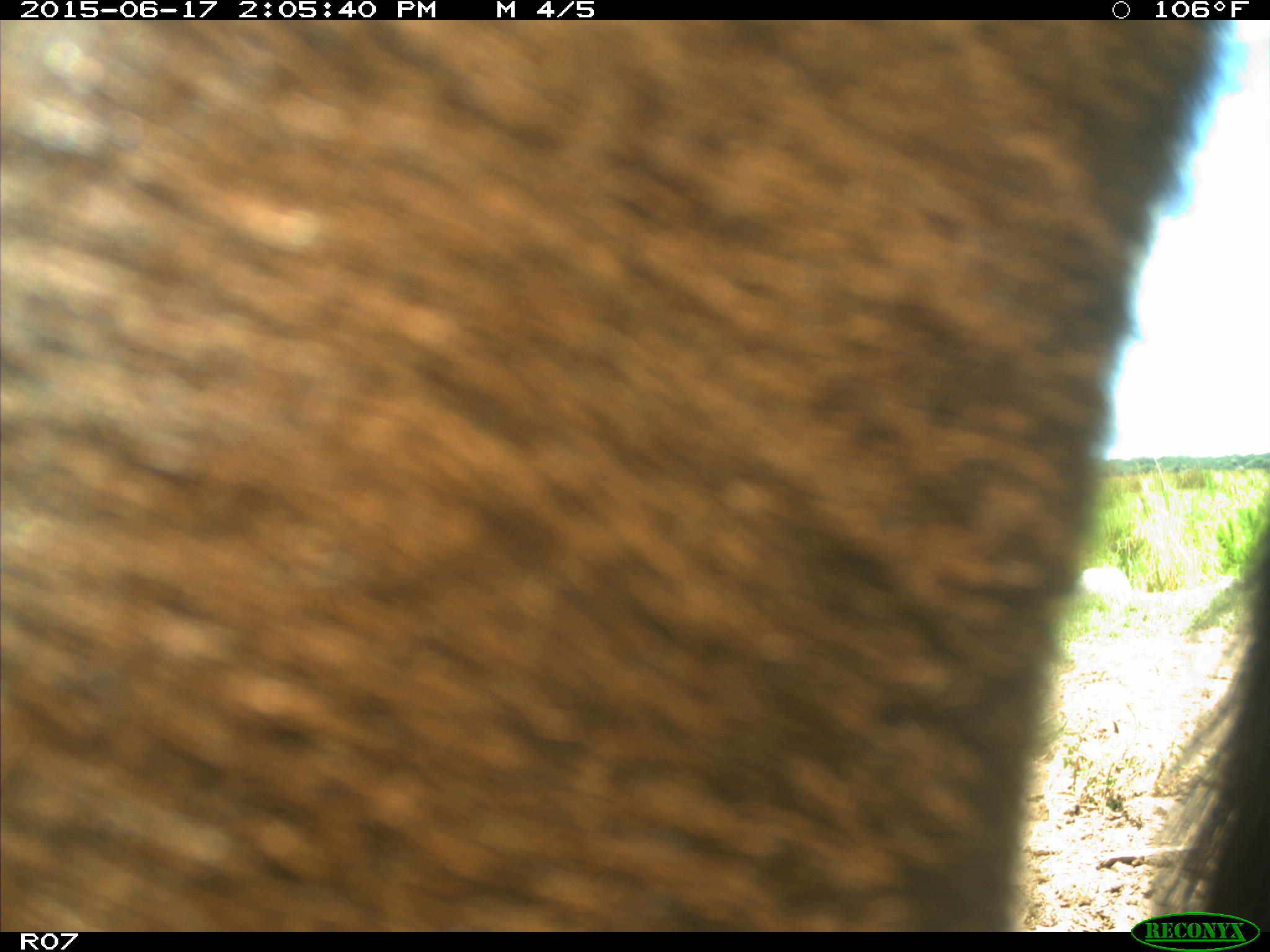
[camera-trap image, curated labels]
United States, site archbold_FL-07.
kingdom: Animalia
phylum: Chordata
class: Mammalia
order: Artiodactyla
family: Bovidae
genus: Bos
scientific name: Bos taurus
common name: domestic cow